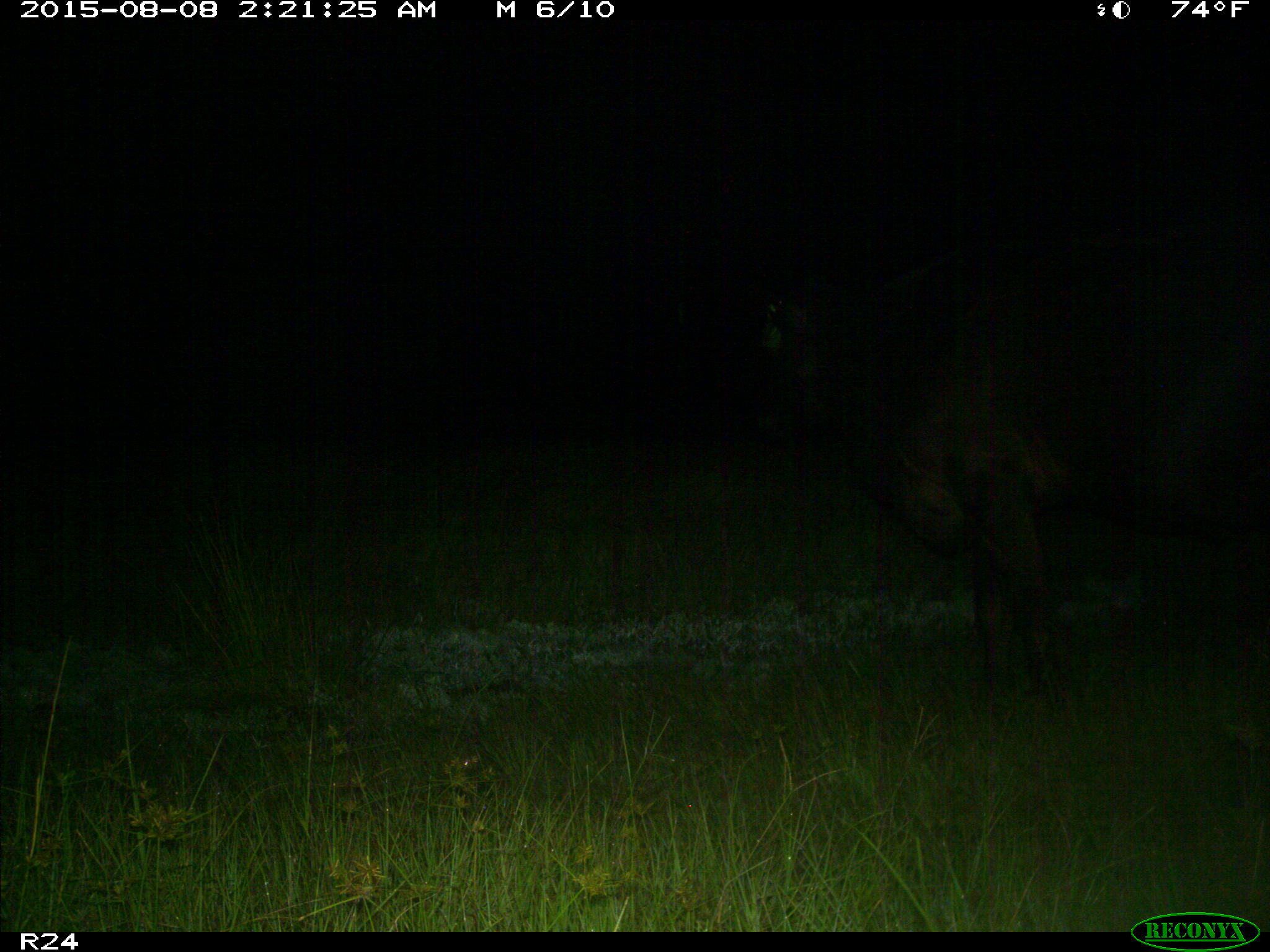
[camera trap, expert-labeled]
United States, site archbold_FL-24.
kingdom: Animalia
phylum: Chordata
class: Mammalia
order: Artiodactyla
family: Bovidae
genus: Bos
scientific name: Bos taurus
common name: domestic cow